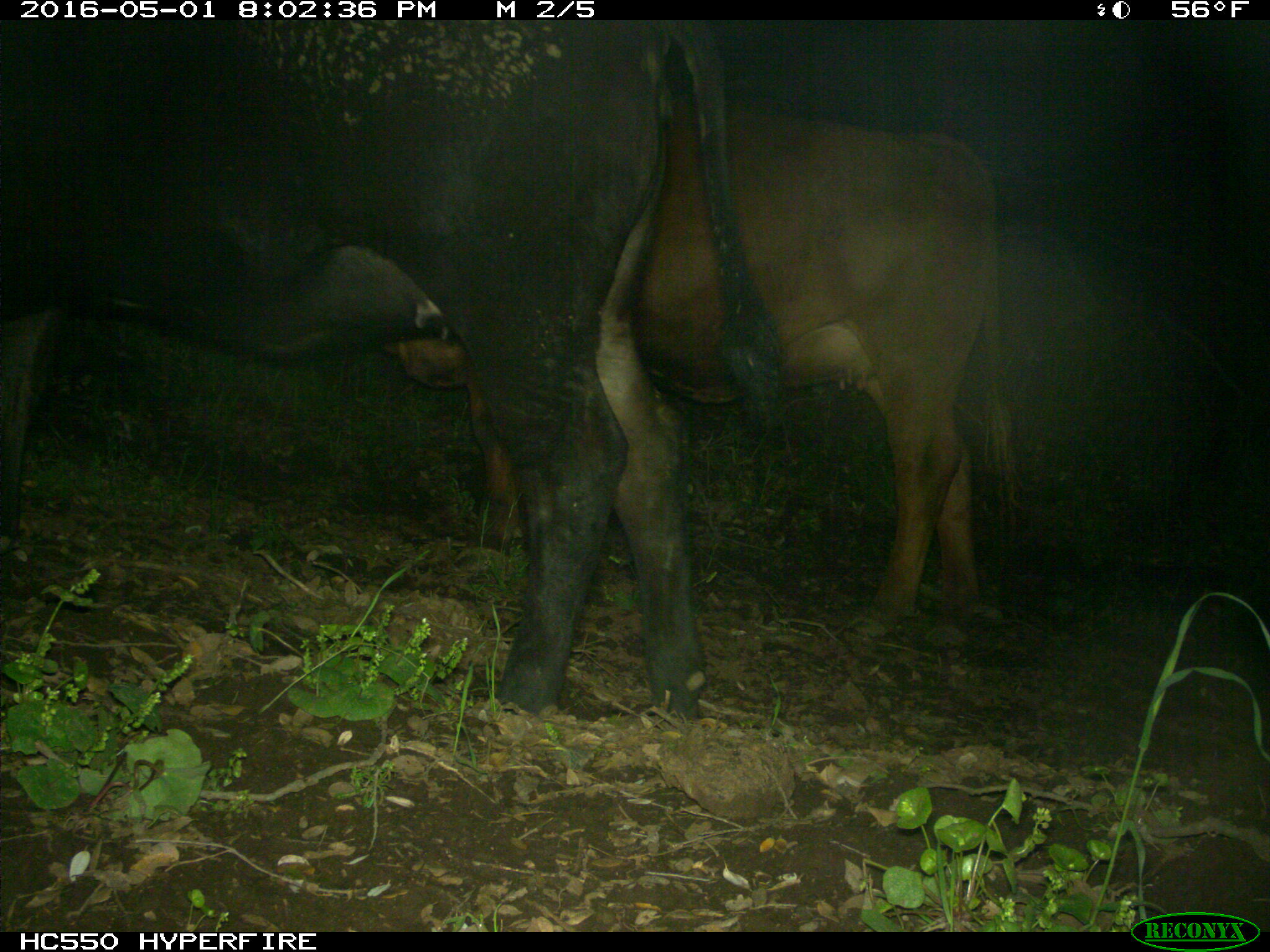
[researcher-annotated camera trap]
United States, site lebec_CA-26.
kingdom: Animalia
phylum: Chordata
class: Mammalia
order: Artiodactyla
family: Bovidae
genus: Bos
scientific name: Bos taurus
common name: domestic cow